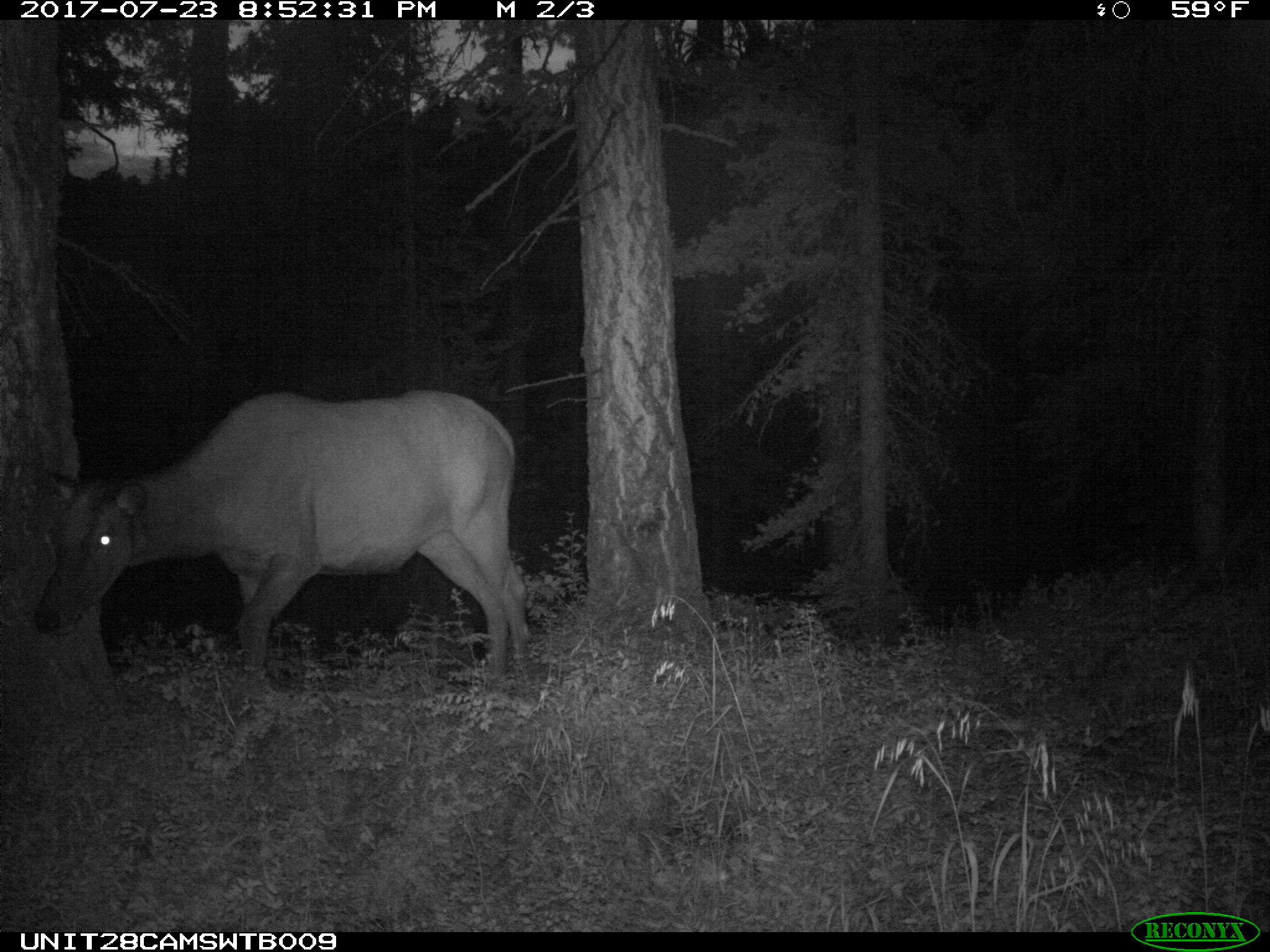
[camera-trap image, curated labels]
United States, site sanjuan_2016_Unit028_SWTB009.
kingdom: Animalia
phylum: Chordata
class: Mammalia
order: Artiodactyla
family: Cervidae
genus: Cervus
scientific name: Cervus elaphus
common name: red deer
Cervus elaphus (red deer).